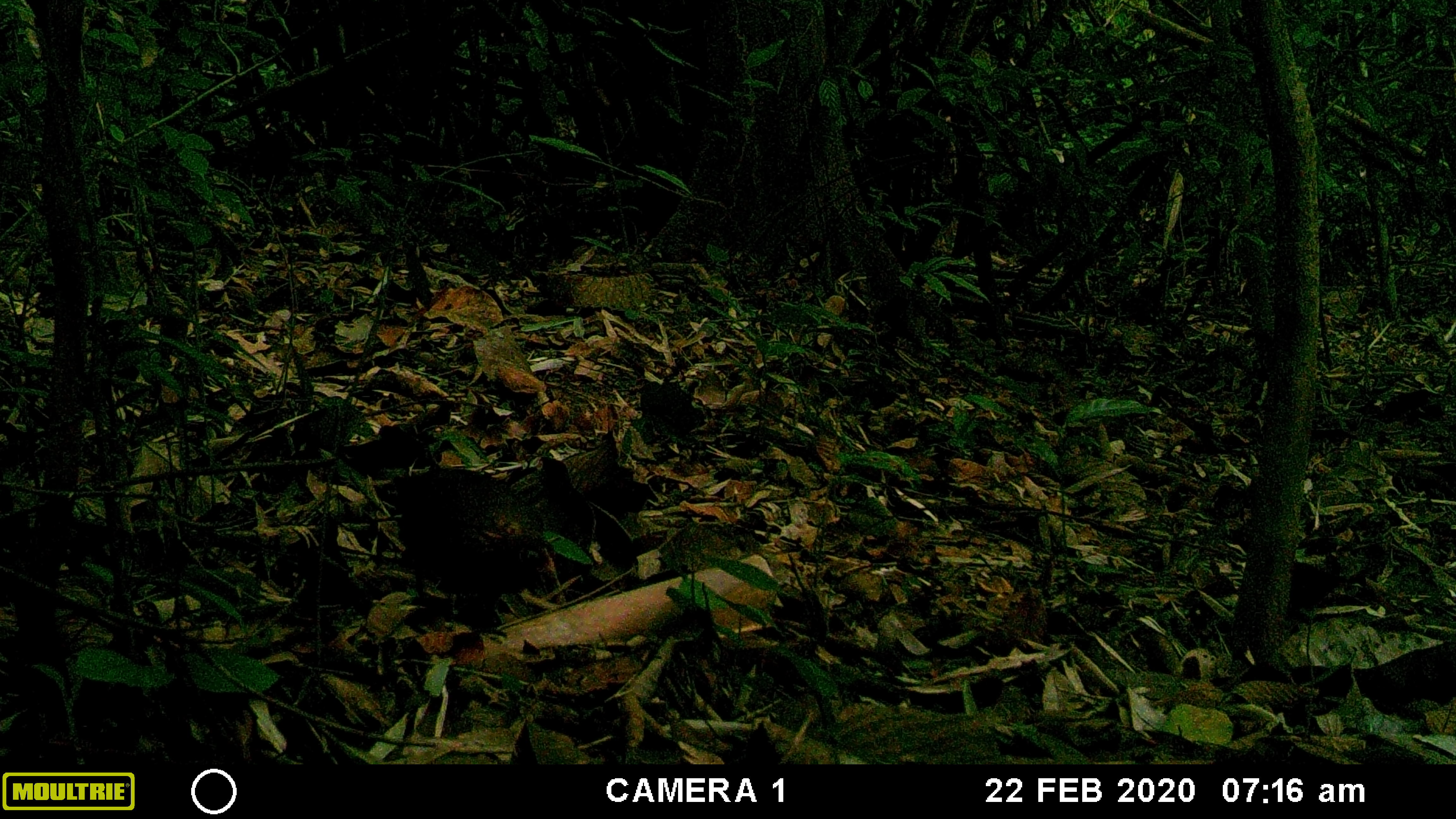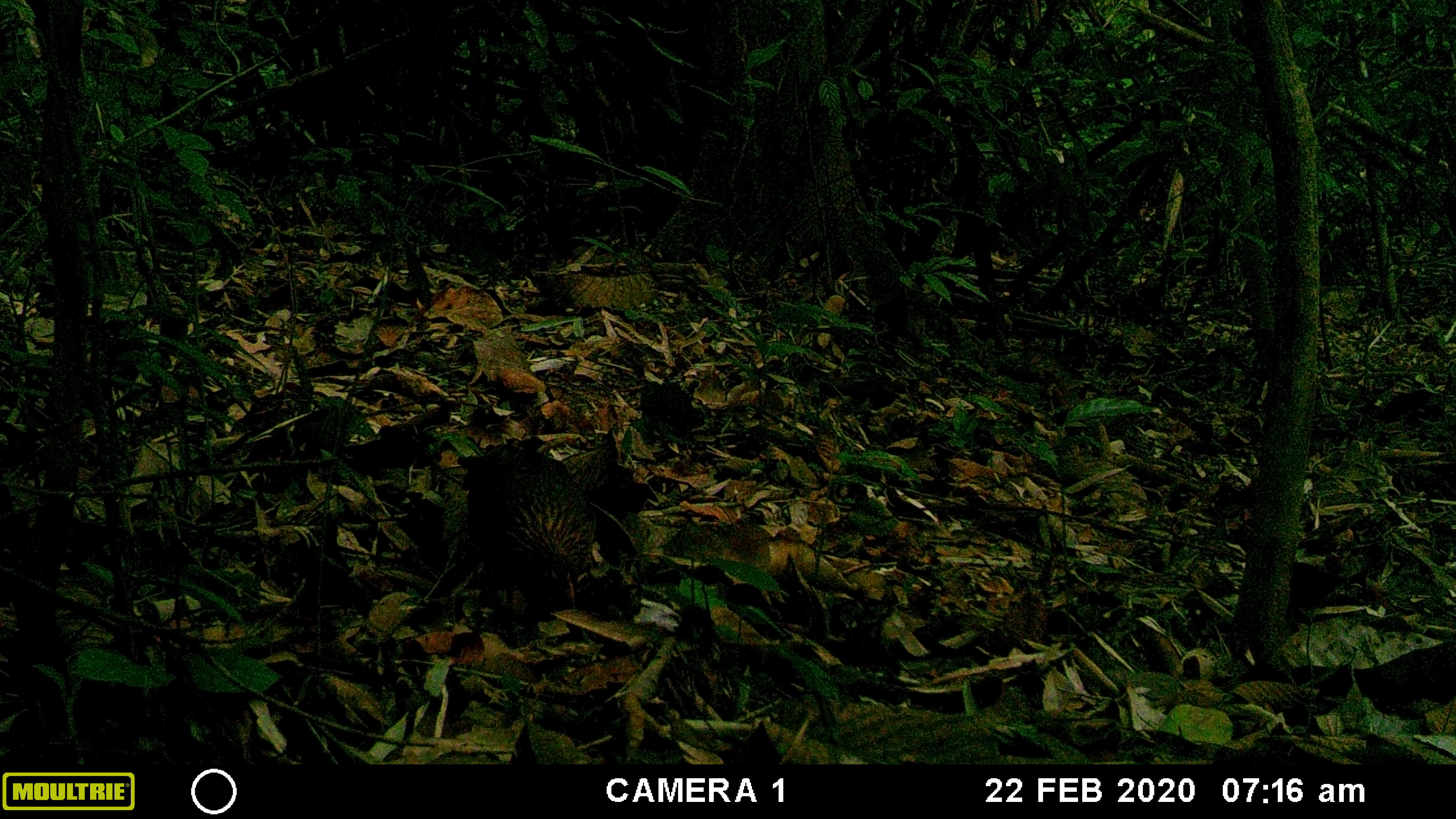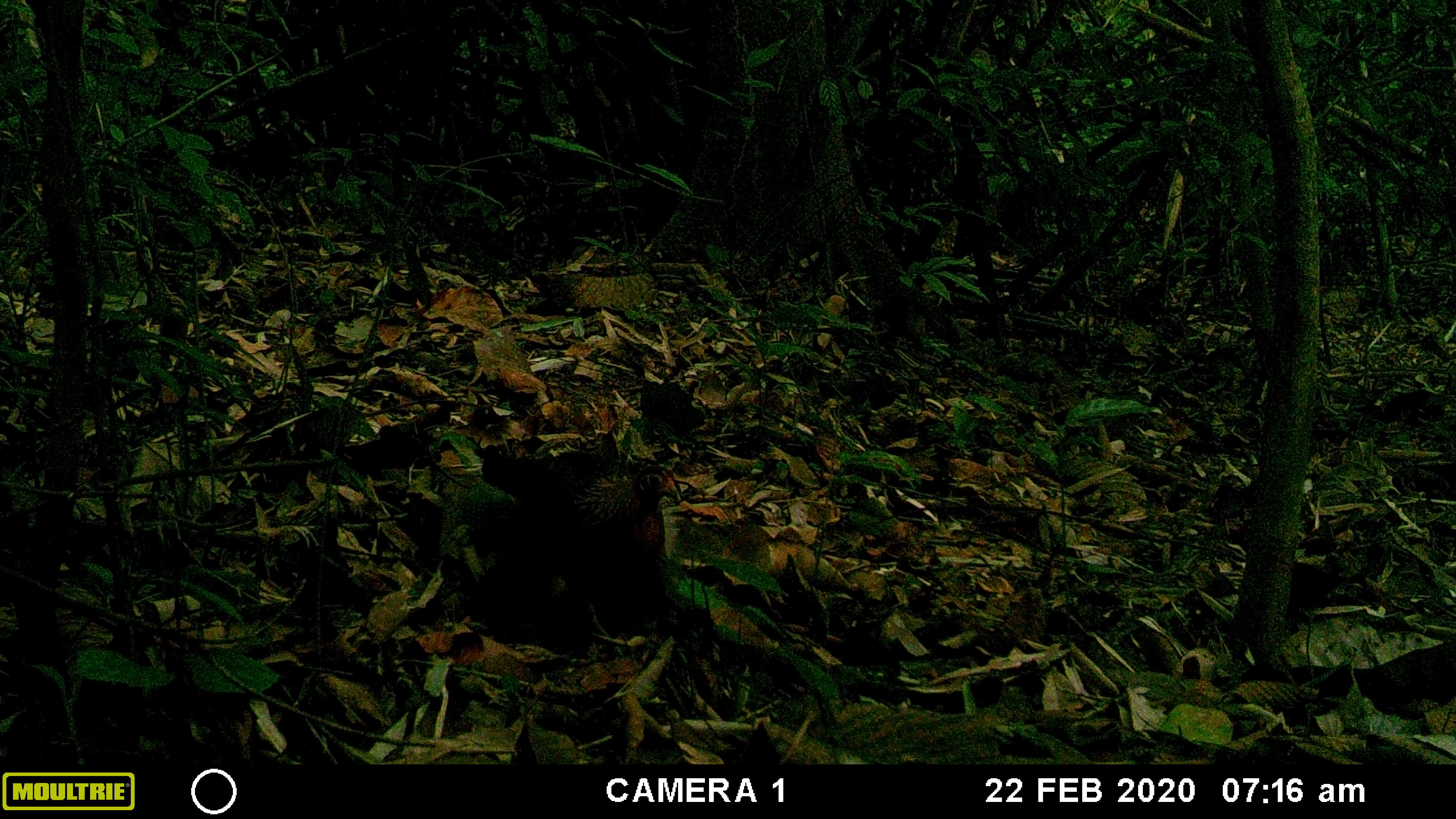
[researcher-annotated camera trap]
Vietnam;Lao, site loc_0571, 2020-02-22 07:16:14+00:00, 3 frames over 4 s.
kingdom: Animalia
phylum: Chordata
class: Aves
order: Galliformes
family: Phasianidae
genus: Gallus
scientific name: Gallus gallus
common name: red junglefowl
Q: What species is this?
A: Red junglefowl (Gallus gallus).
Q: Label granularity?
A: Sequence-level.